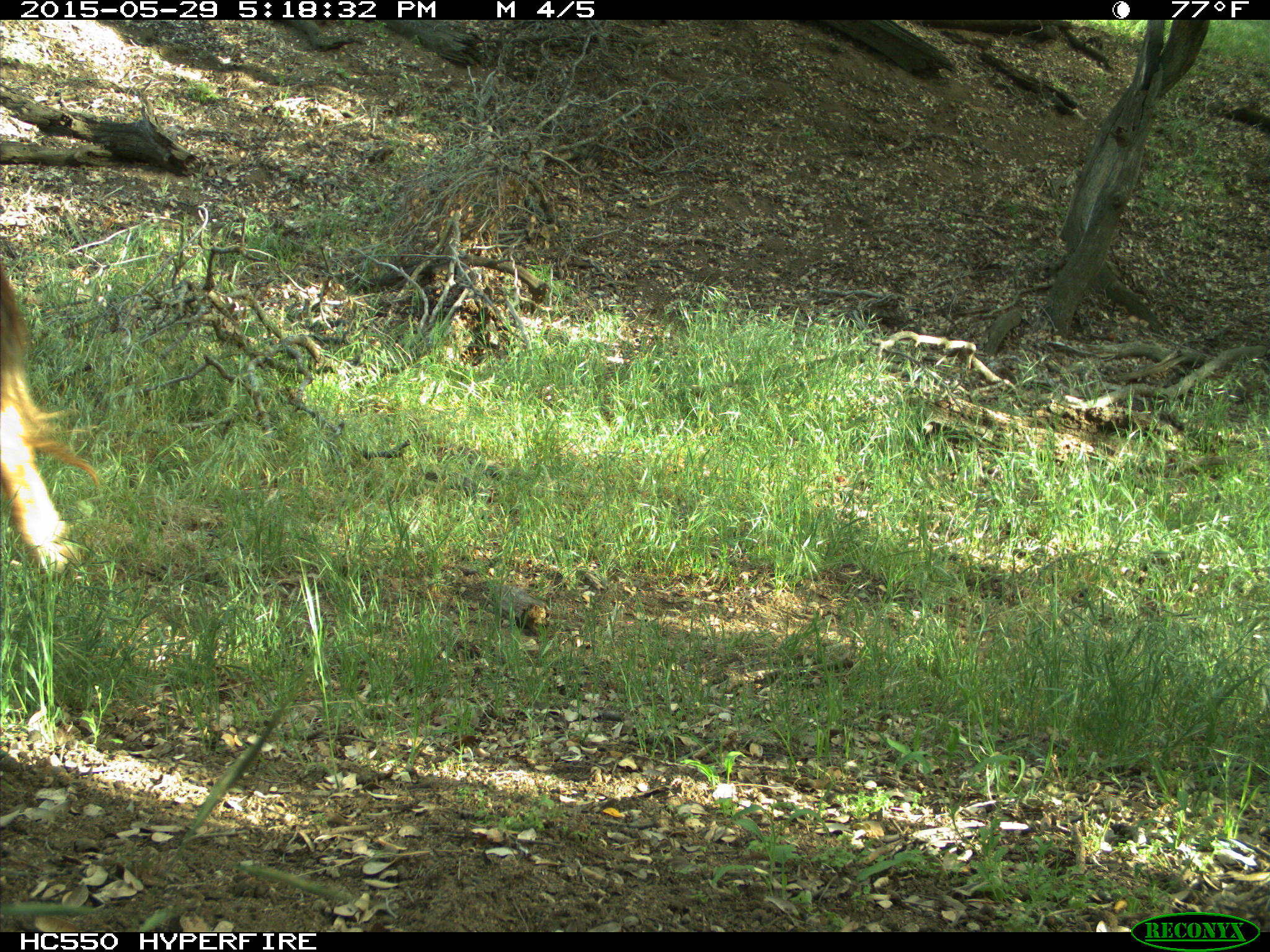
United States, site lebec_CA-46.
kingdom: Animalia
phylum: Chordata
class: Mammalia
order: Artiodactyla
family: Bovidae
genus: Bos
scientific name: Bos taurus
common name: domestic cow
Bos taurus (domestic cow).